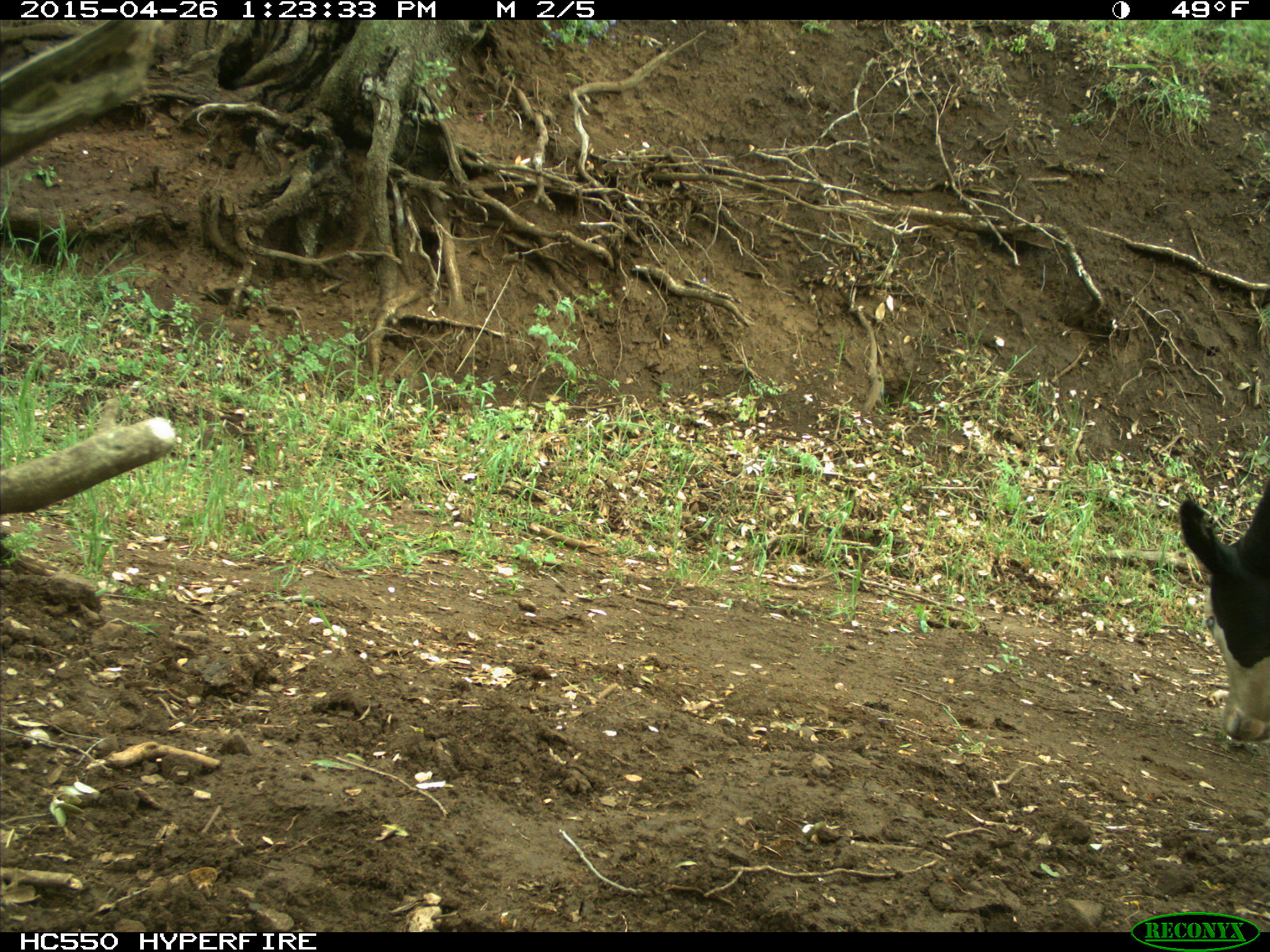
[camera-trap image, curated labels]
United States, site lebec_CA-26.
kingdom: Animalia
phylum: Chordata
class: Mammalia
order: Artiodactyla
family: Bovidae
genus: Bos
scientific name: Bos taurus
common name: domestic cow